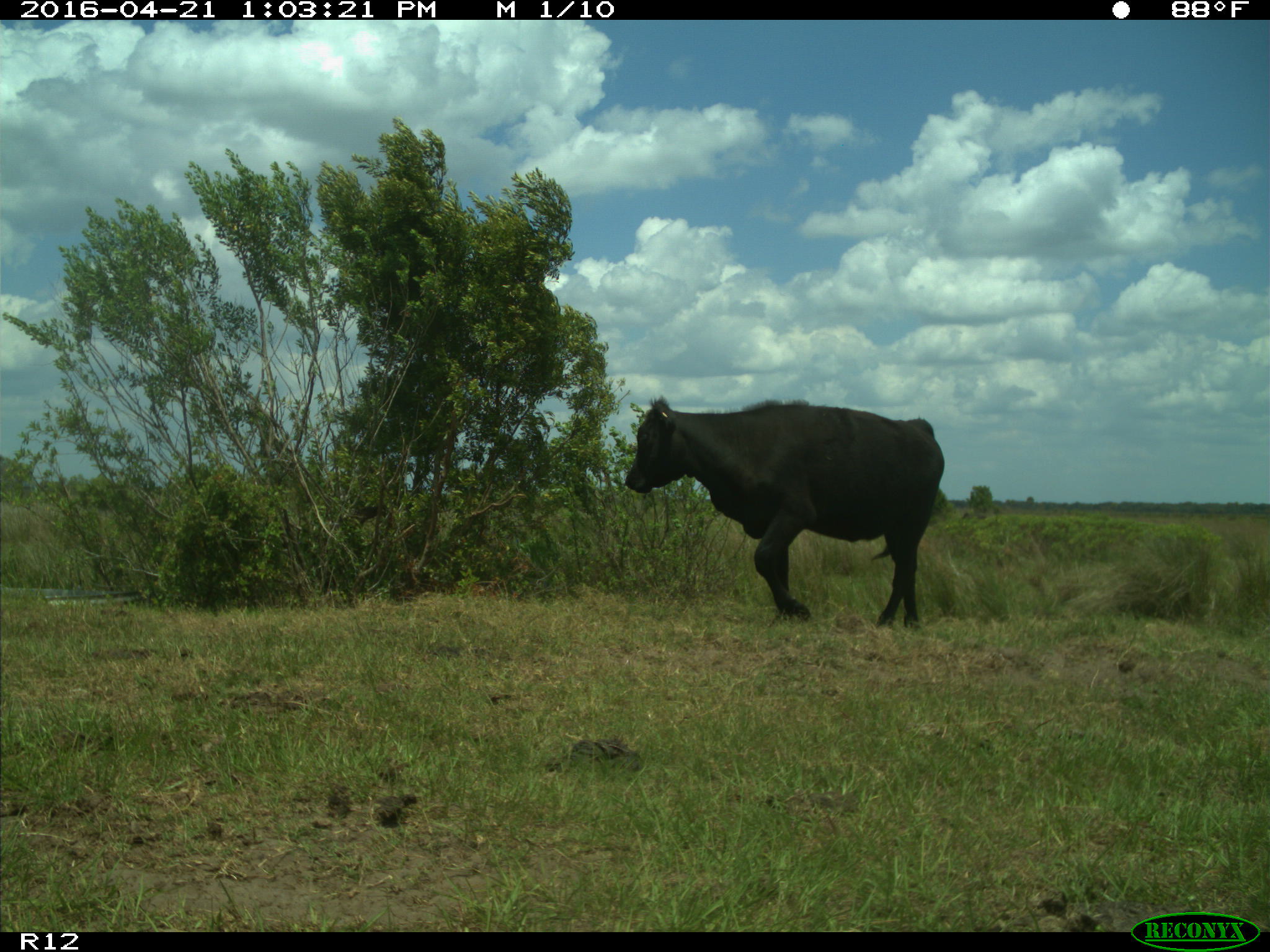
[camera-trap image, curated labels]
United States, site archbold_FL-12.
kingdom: Animalia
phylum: Chordata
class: Mammalia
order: Artiodactyla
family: Bovidae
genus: Bos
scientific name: Bos taurus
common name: domestic cow